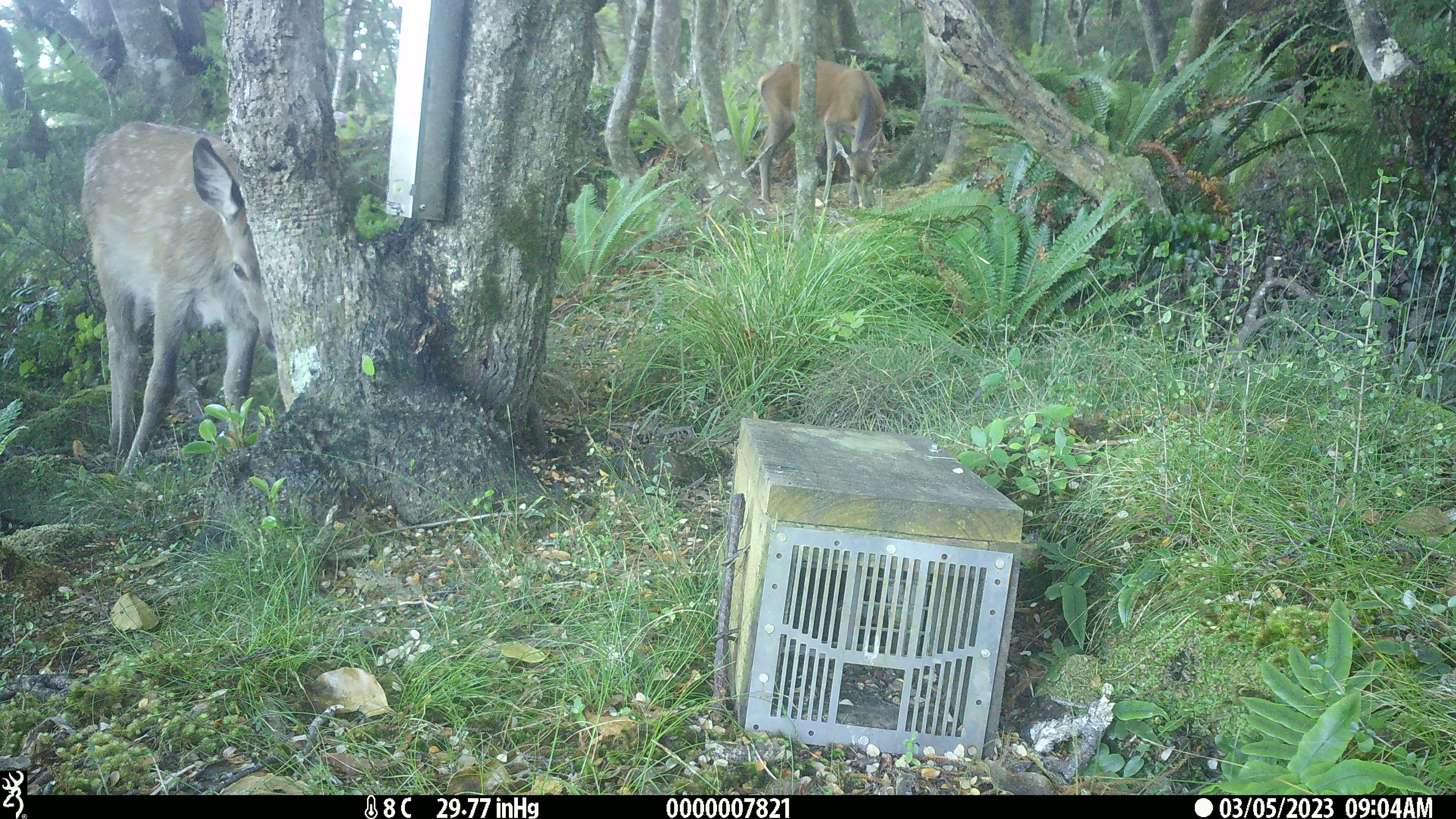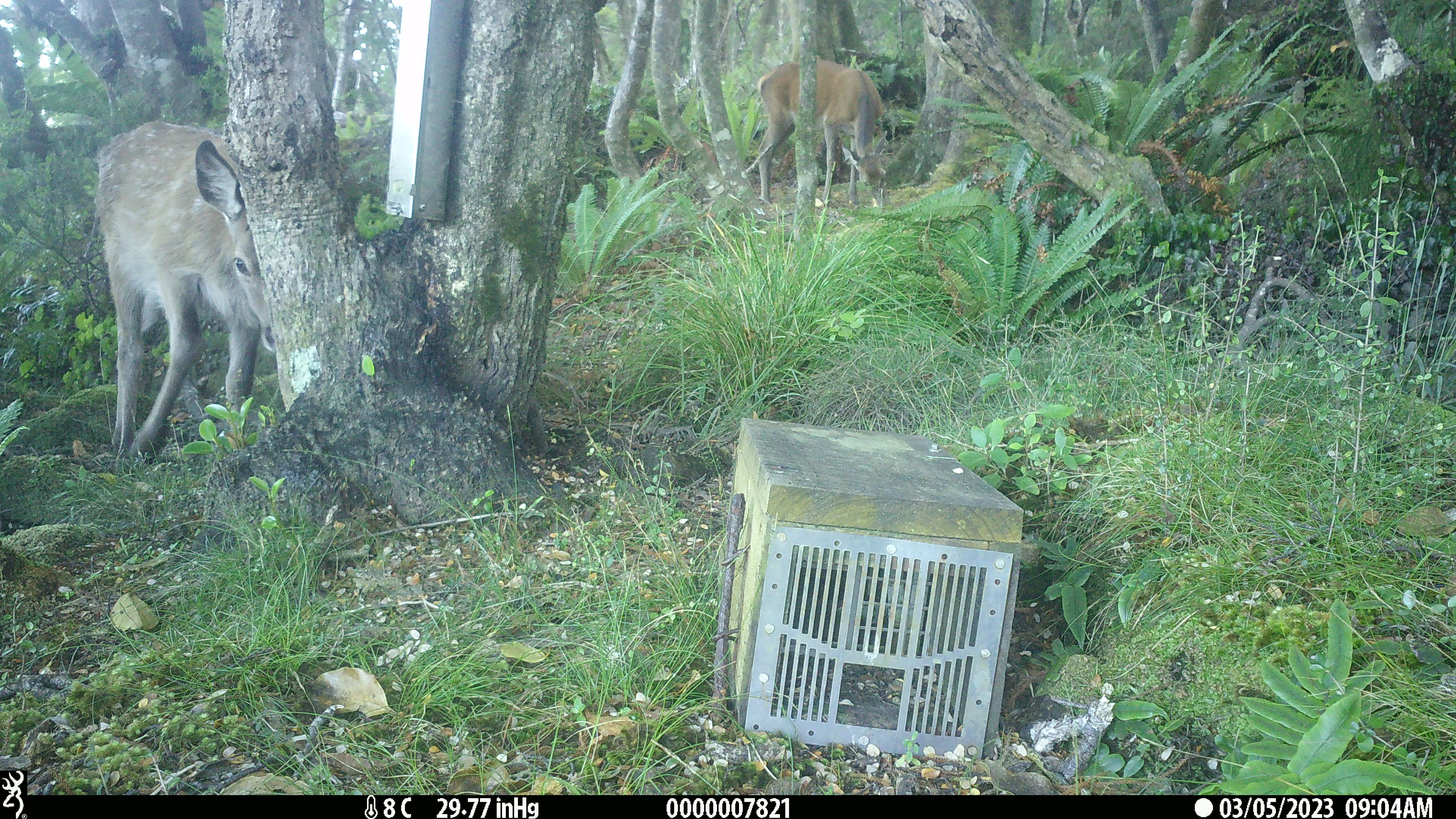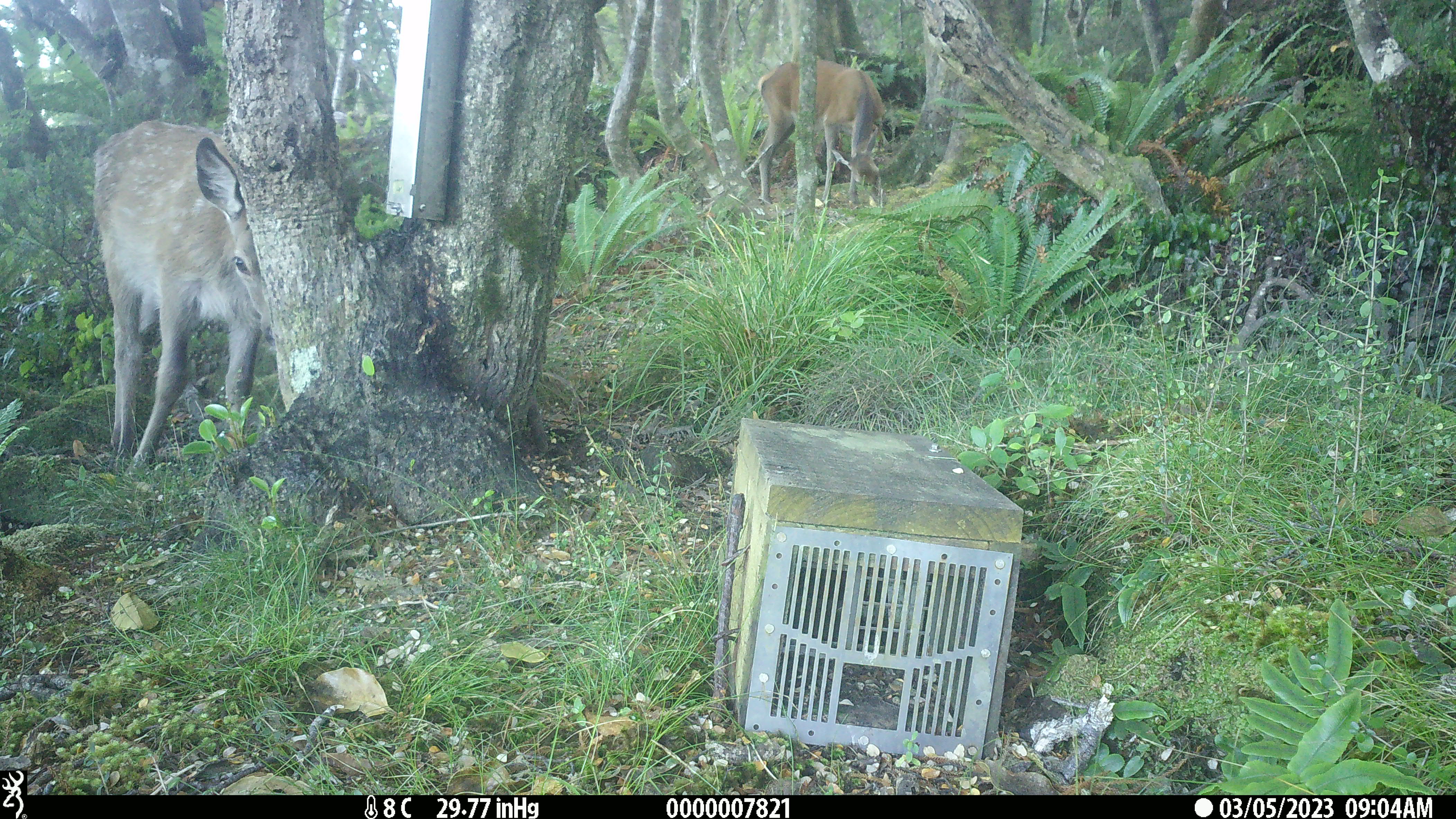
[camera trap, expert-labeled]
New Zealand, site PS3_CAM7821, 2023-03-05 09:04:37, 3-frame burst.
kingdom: Animalia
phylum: Chordata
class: Mammalia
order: Artiodactyla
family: Cervidae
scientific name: Cervidae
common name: deer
Deer (Cervidae).